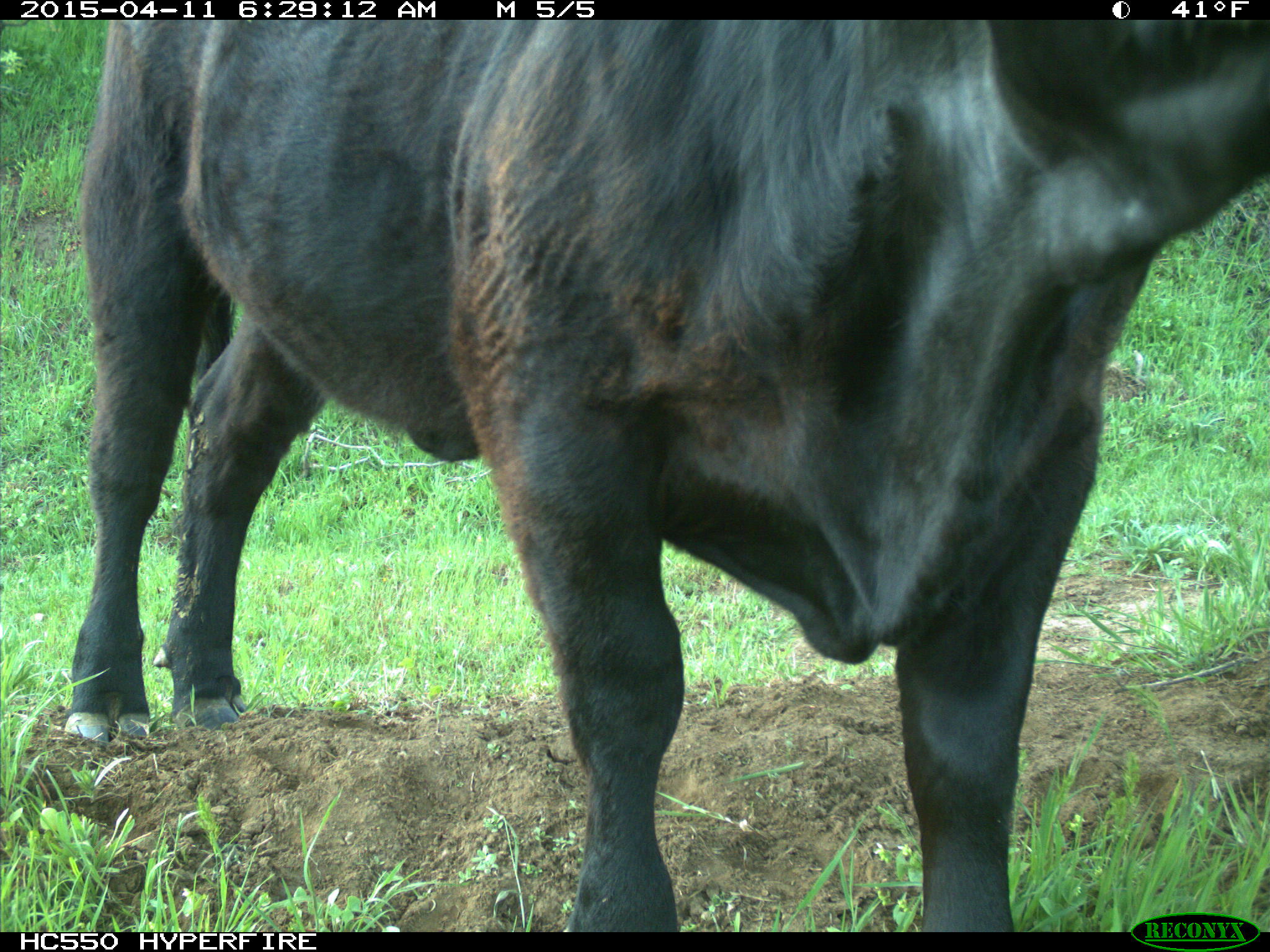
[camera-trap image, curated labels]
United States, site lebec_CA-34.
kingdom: Animalia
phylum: Chordata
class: Mammalia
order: Artiodactyla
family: Bovidae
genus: Bos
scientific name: Bos taurus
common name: domestic cow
Bos taurus (domestic cow).